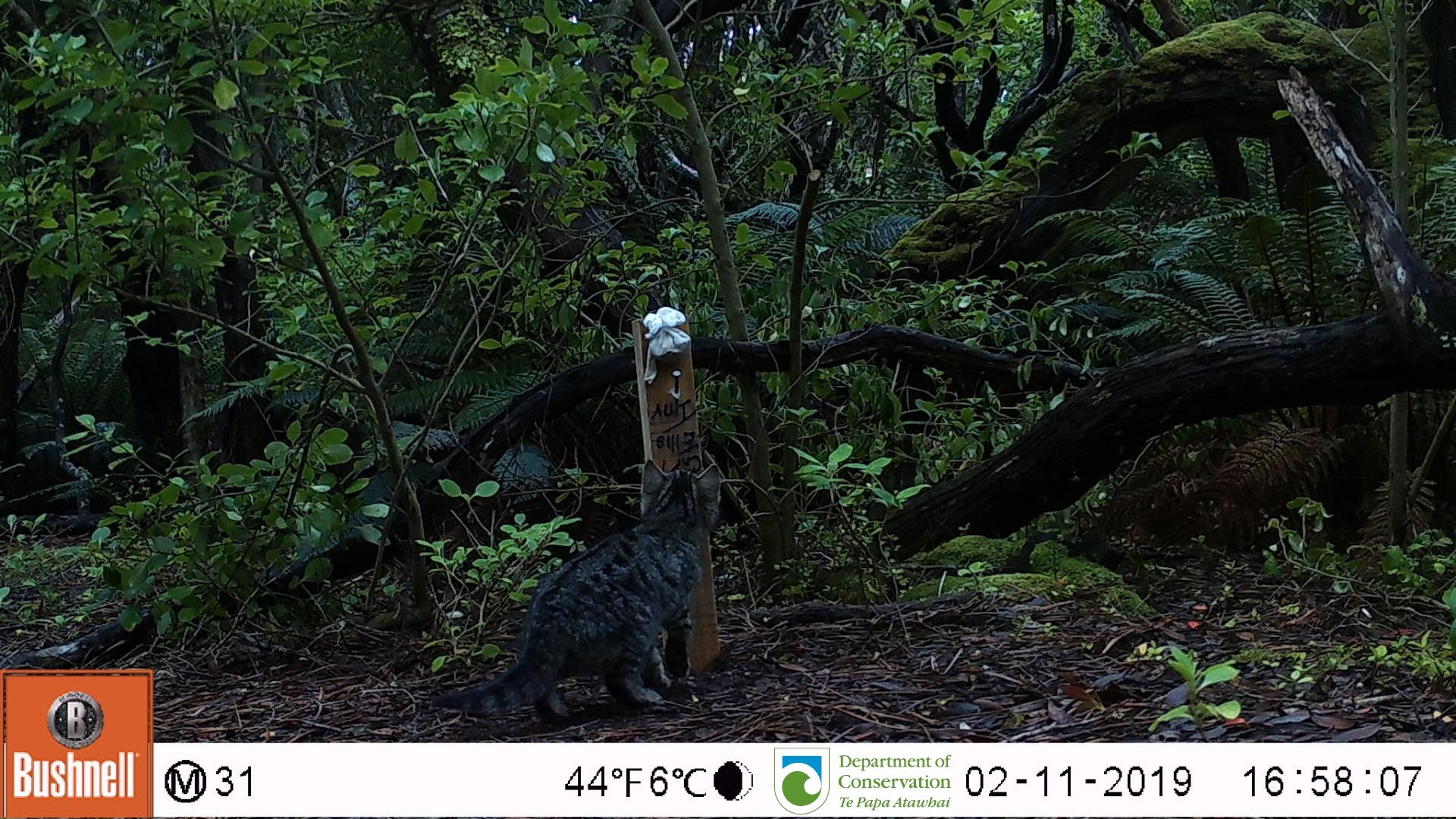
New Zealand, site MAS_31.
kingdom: Animalia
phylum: Chordata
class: Mammalia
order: Carnivora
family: Felidae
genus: Felis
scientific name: Felis catus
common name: domestic cat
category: cat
Cat (domestic cat) (Felis catus).